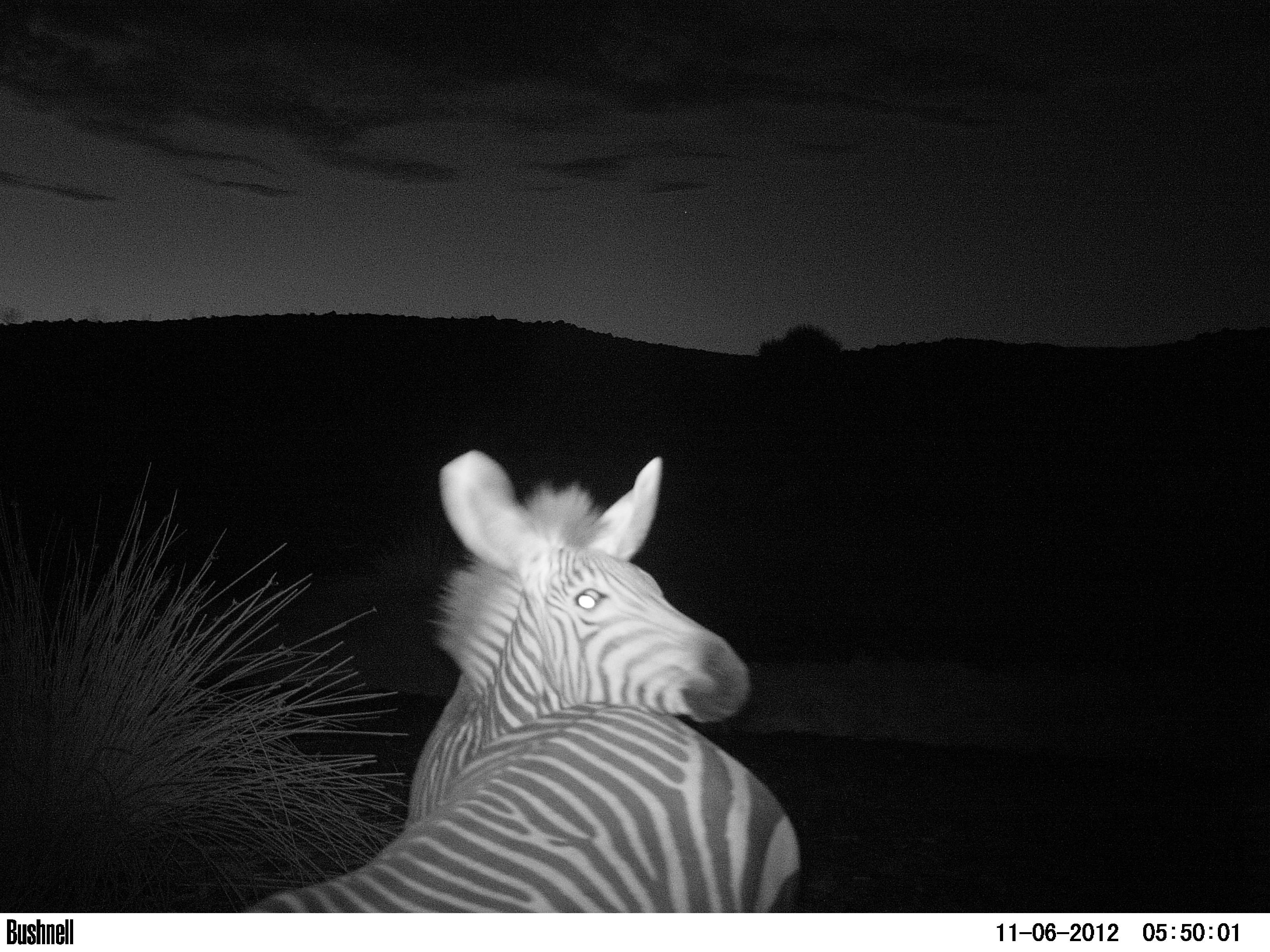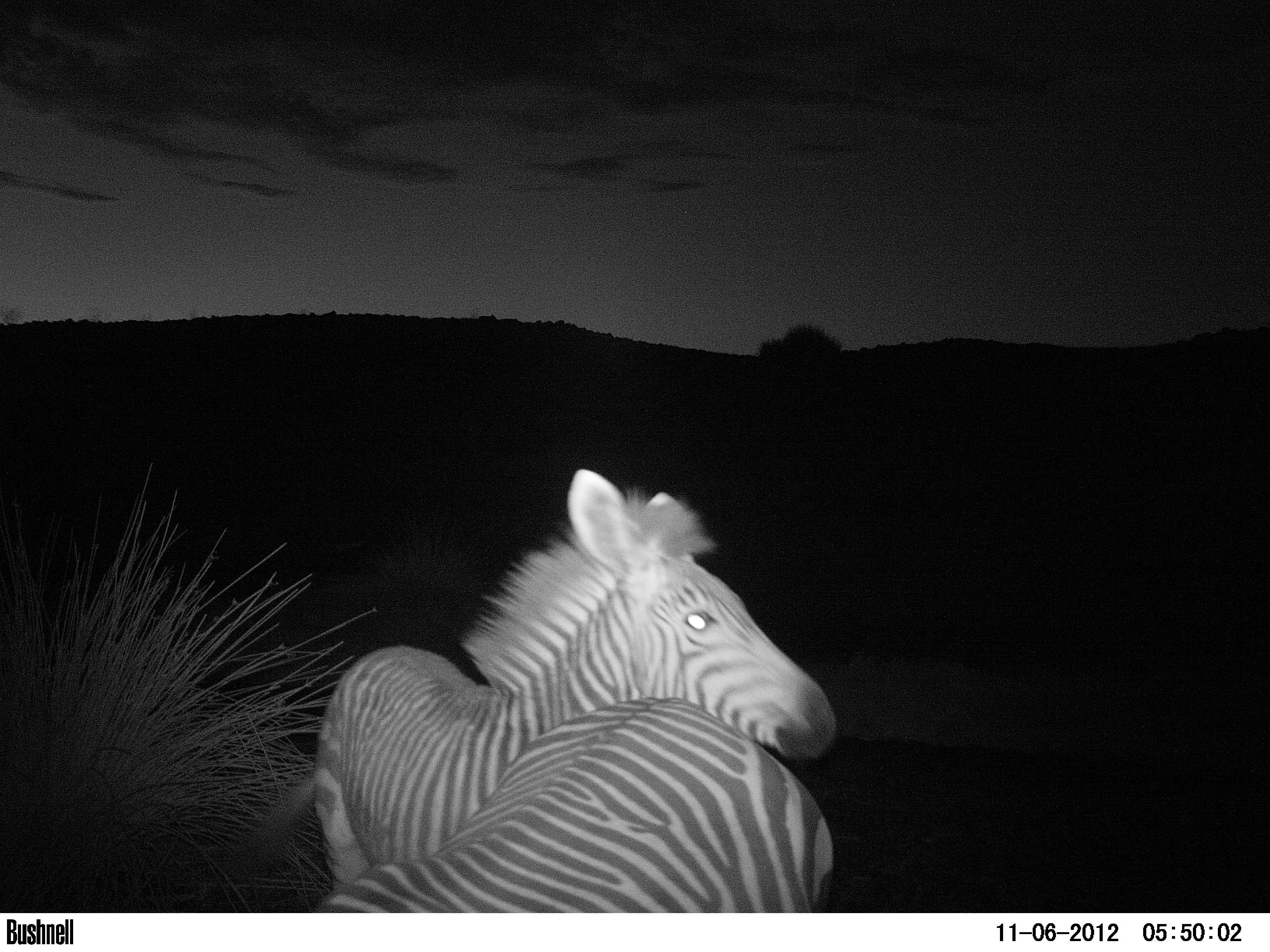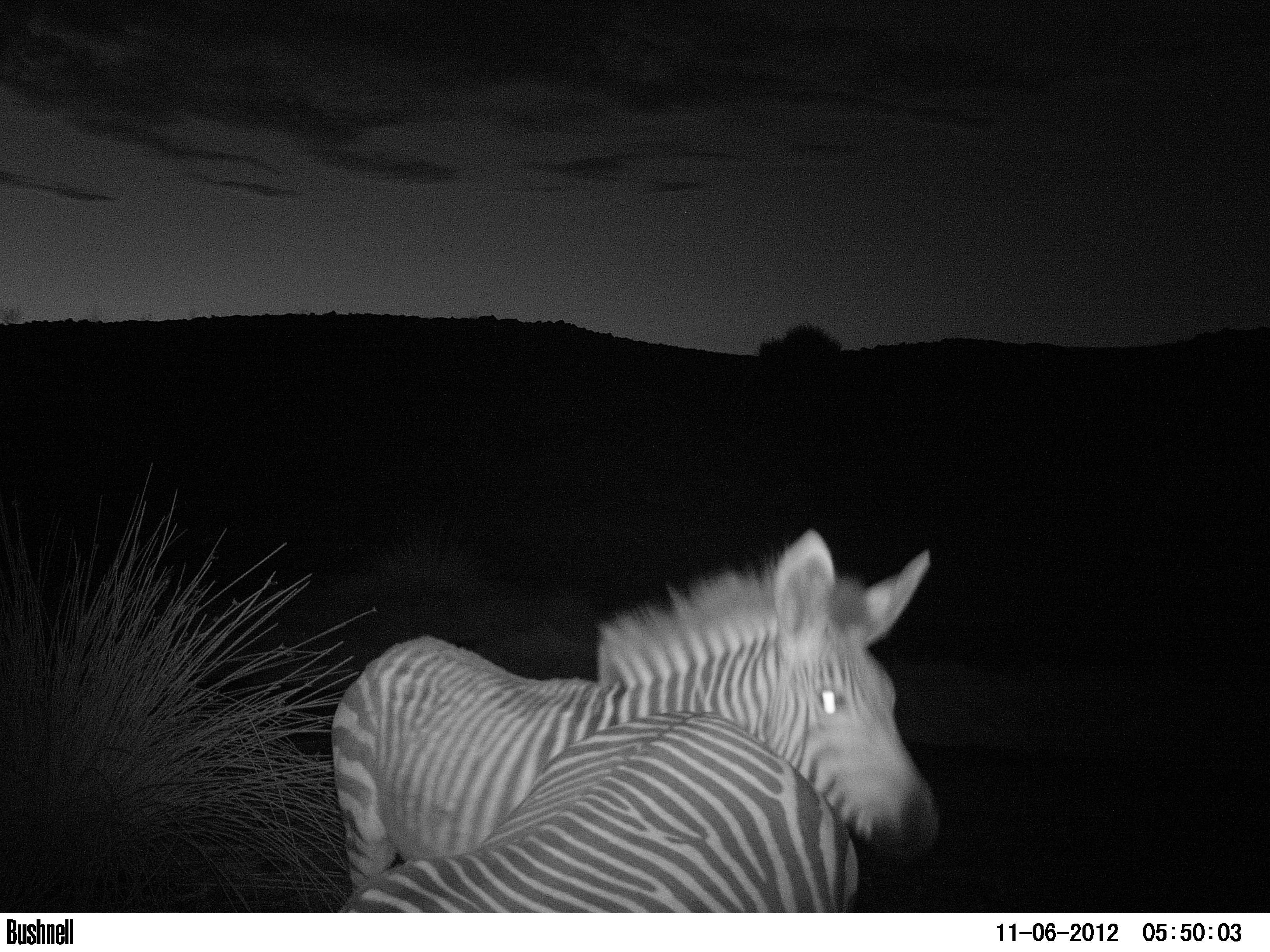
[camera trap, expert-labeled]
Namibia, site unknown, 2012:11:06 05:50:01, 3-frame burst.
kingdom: Animalia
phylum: Chordata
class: Mammalia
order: Perissodactyla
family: Equidae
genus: Equus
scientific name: Equus zebra hartmannae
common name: hartmann's mountain zebra